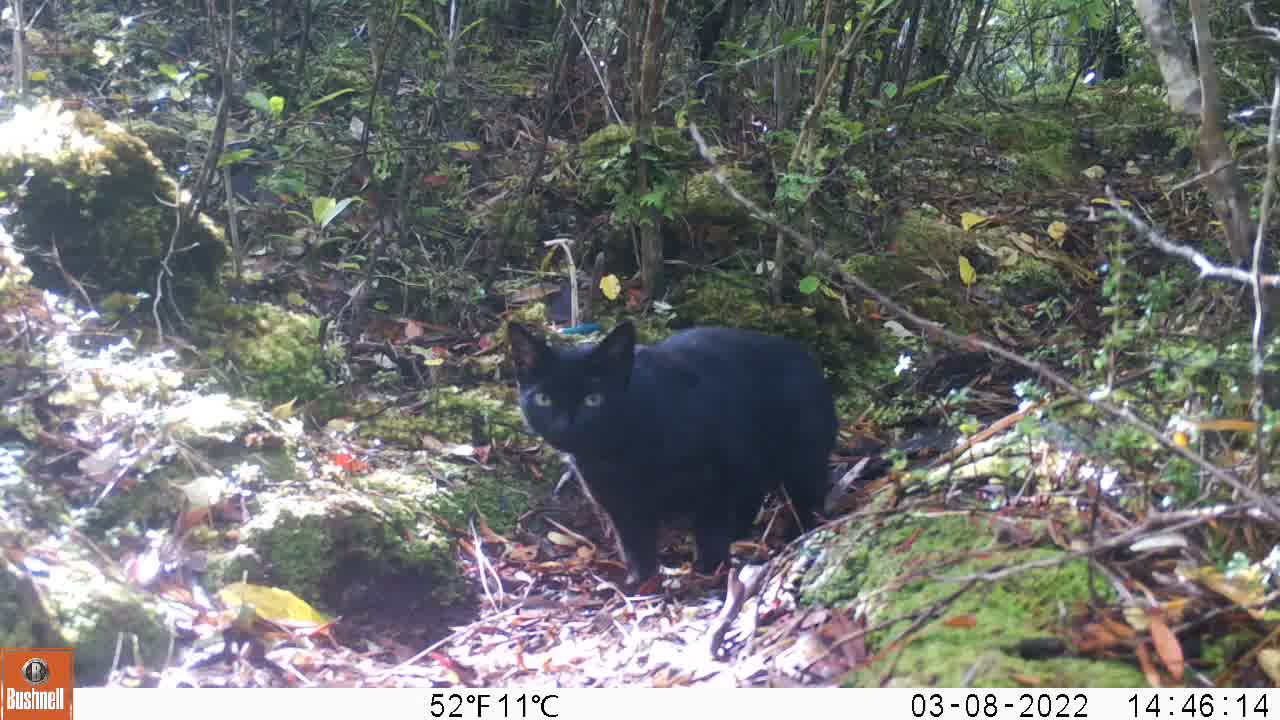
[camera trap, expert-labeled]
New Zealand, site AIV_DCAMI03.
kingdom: Animalia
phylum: Chordata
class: Mammalia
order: Carnivora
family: Felidae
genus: Felis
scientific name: Felis catus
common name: domestic cat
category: cat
Cat (domestic cat) (Felis catus).